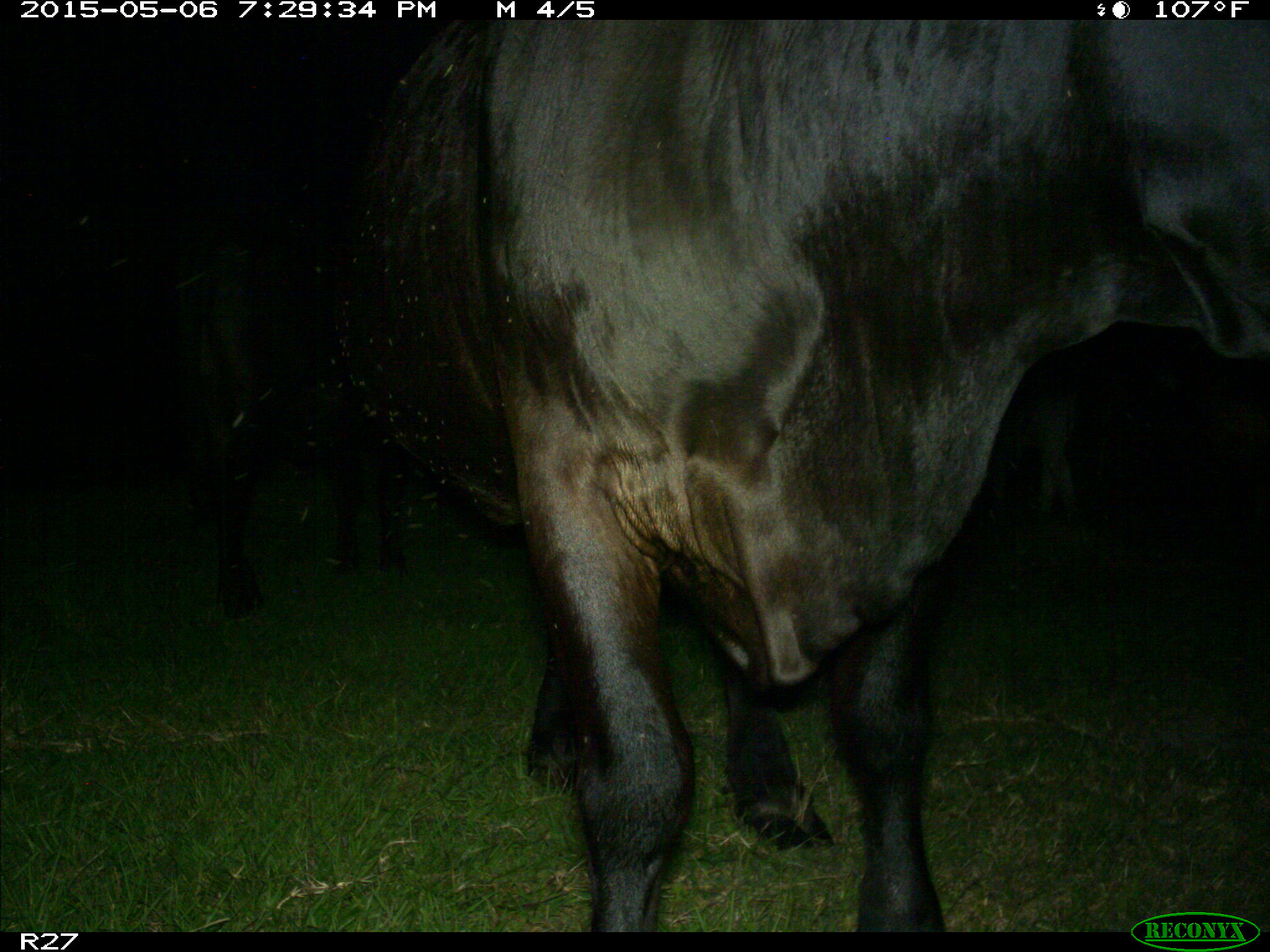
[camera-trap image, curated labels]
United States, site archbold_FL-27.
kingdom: Animalia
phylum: Chordata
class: Mammalia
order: Artiodactyla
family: Bovidae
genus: Bos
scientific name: Bos taurus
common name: domestic cow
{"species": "Bos taurus (domestic cow)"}